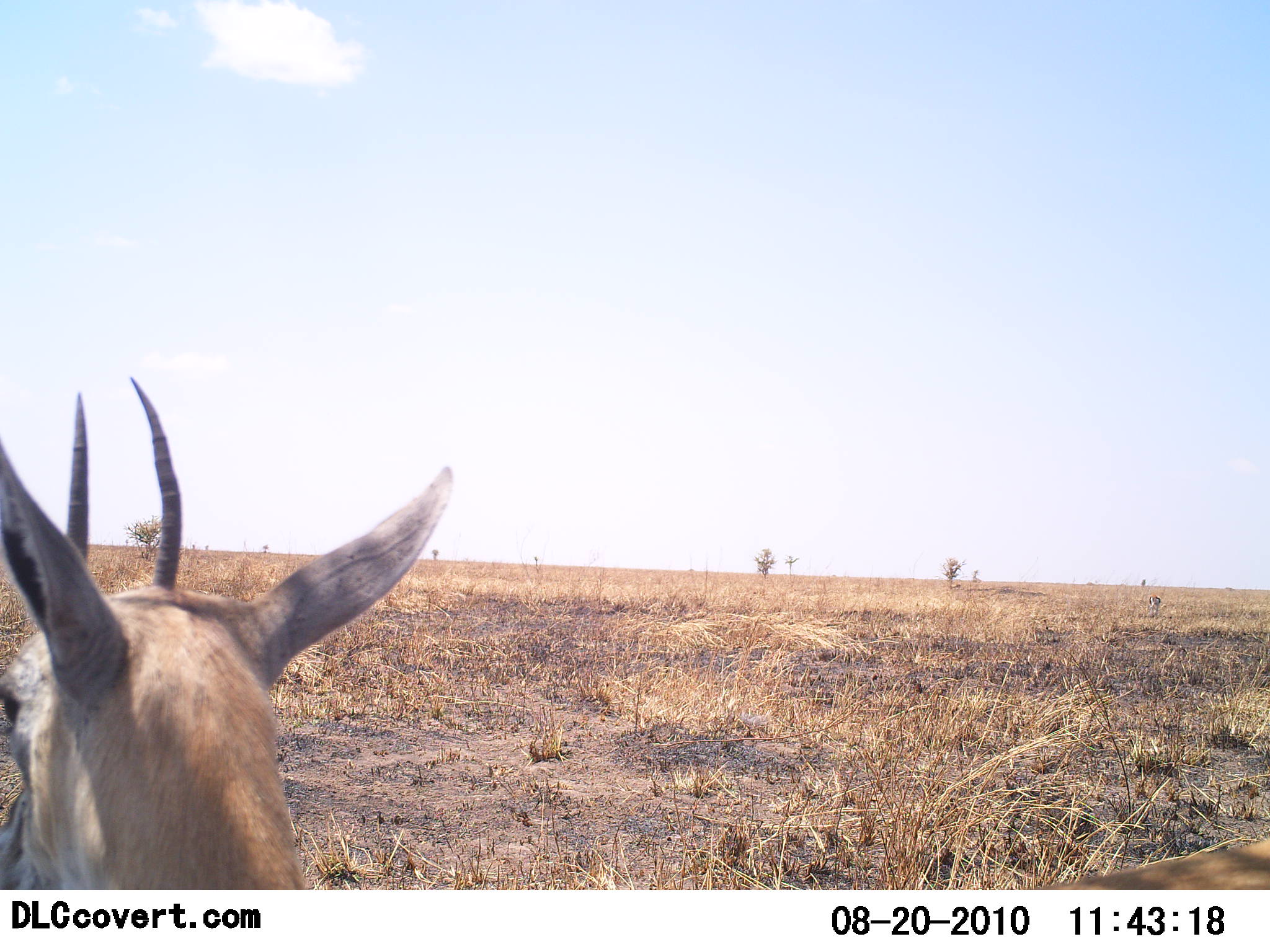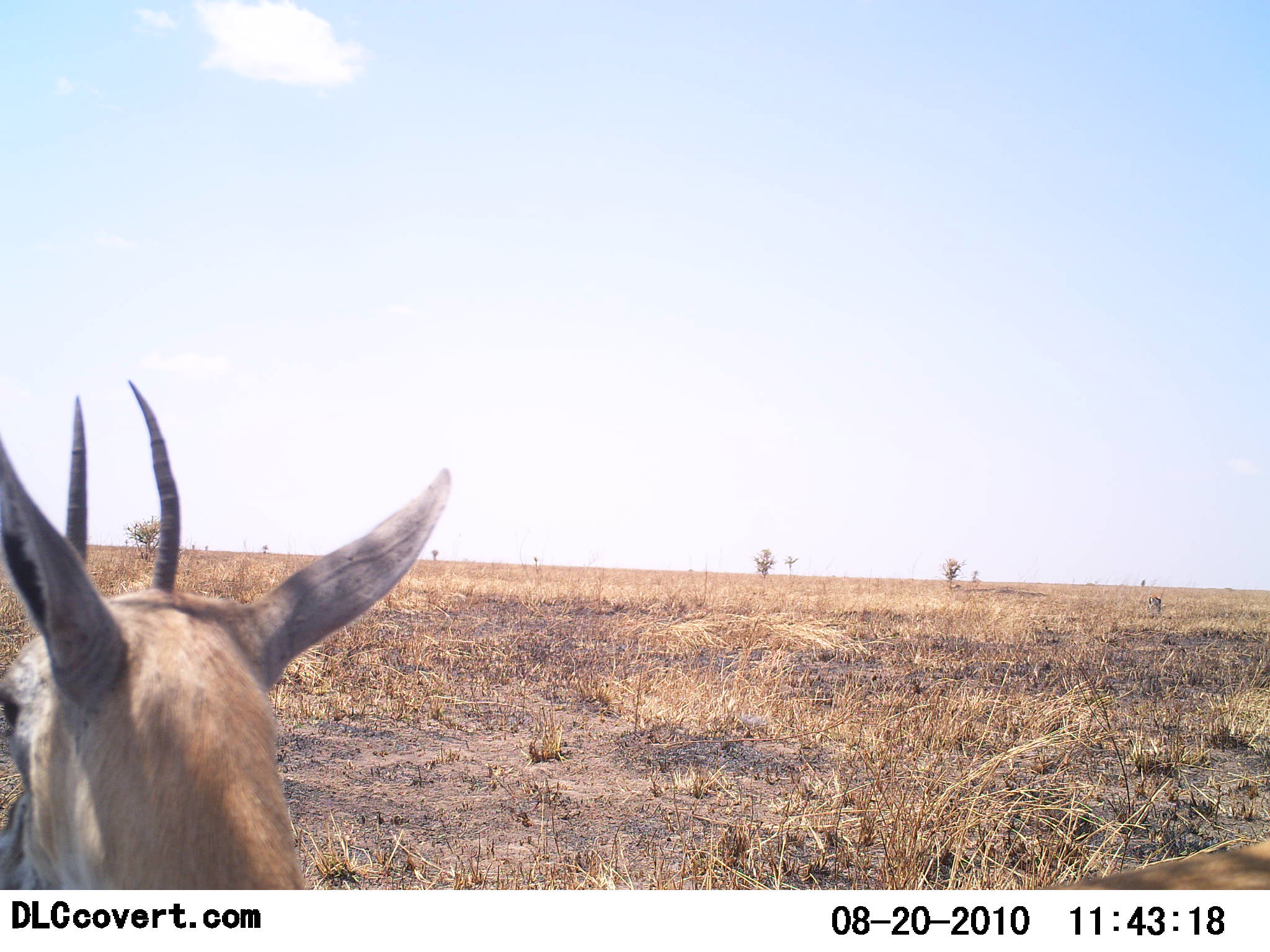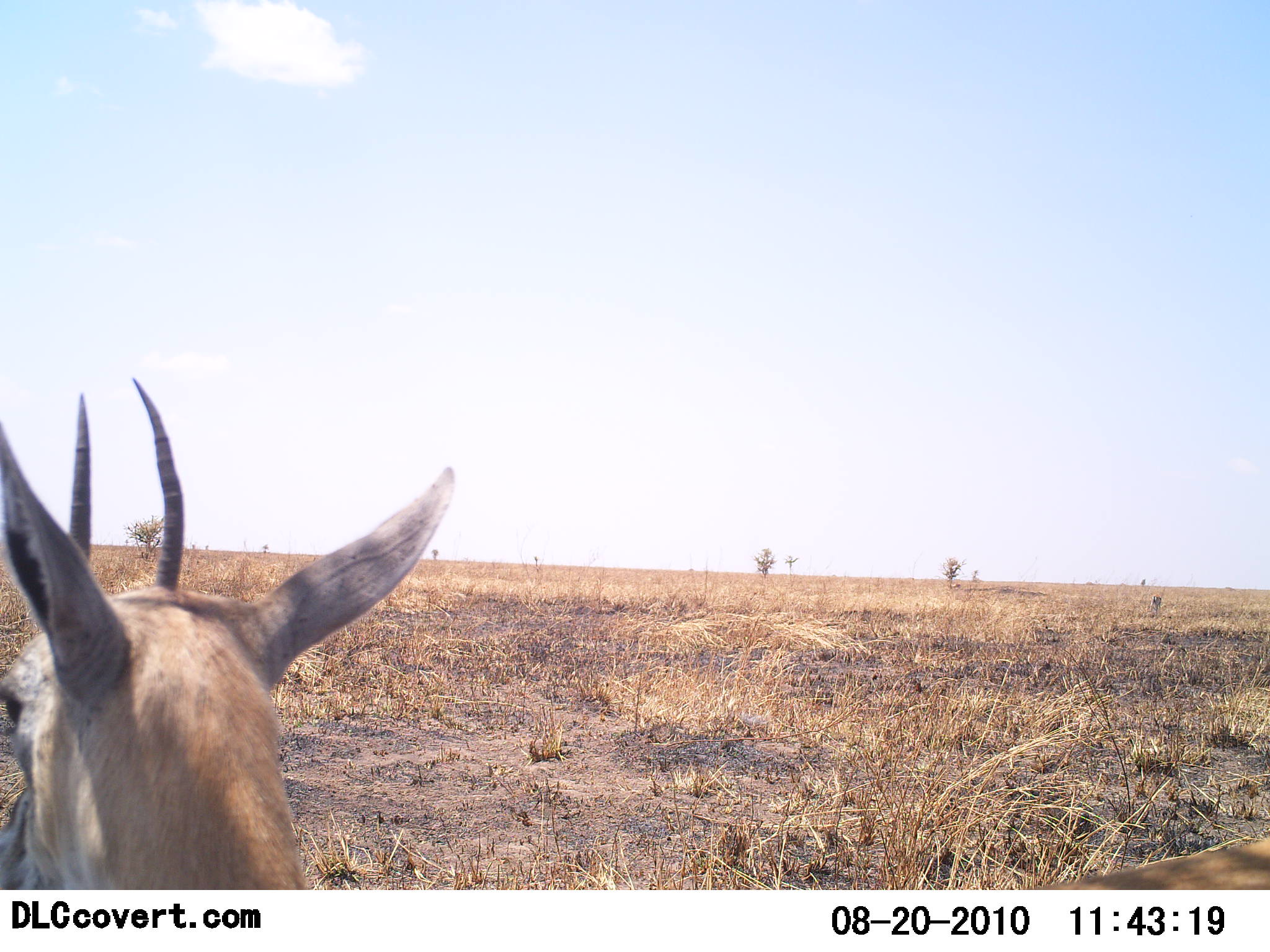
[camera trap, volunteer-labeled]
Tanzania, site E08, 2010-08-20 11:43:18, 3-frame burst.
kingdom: Animalia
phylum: Chordata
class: Mammalia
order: Artiodactyla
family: Bovidae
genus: Eudorcas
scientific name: Eudorcas thomsonii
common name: thomson's gazelle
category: gazellethomsons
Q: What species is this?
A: Gazellethomsons (thomson's gazelle) (Eudorcas thomsonii).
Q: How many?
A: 1.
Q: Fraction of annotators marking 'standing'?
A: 100%.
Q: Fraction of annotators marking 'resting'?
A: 0%.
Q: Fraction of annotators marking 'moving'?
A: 0%.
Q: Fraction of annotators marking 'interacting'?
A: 0%.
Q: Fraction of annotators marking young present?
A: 0%.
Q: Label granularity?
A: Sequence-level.